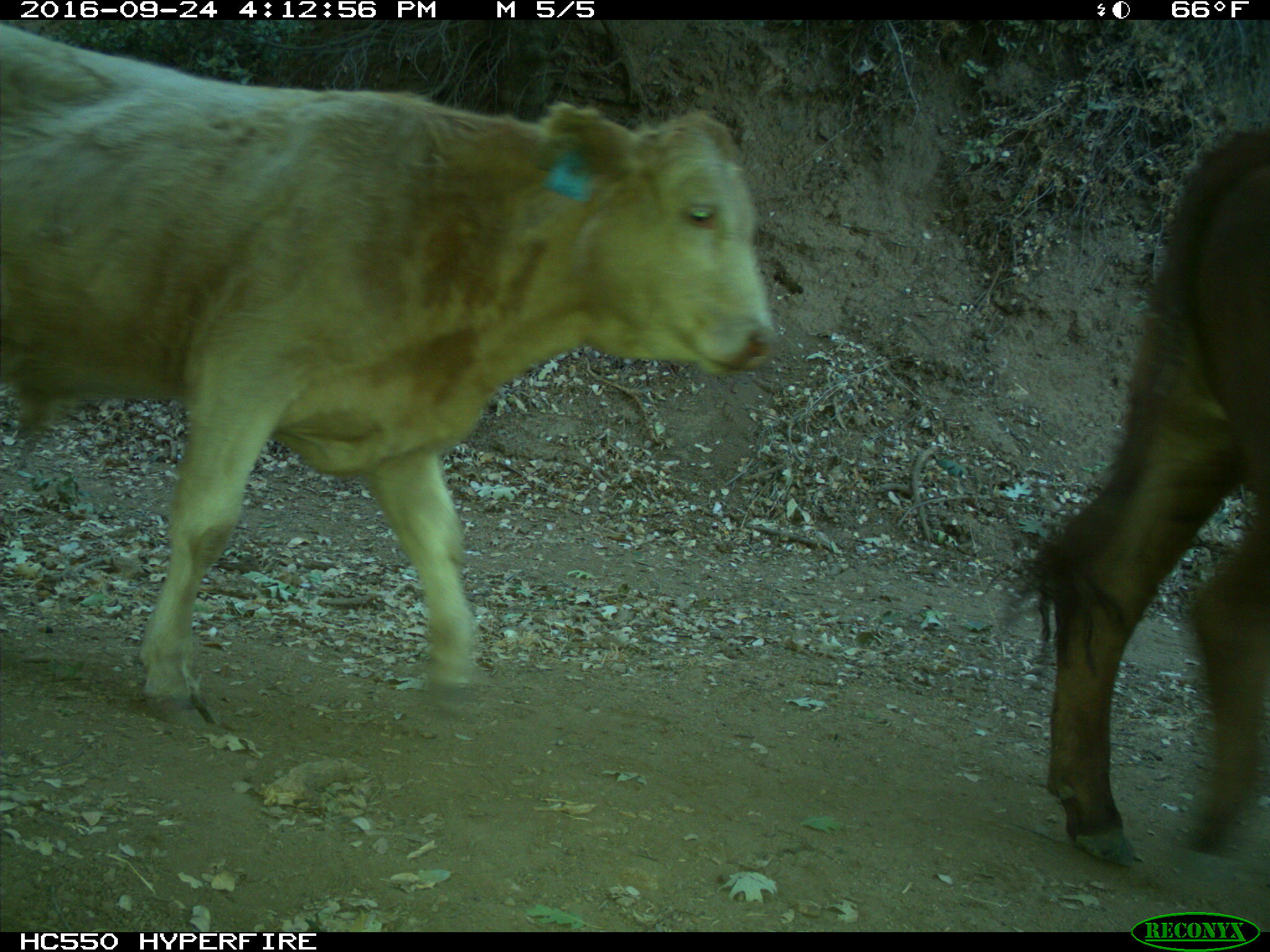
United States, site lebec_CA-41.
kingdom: Animalia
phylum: Chordata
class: Mammalia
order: Artiodactyla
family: Bovidae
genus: Bos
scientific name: Bos taurus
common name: domestic cow